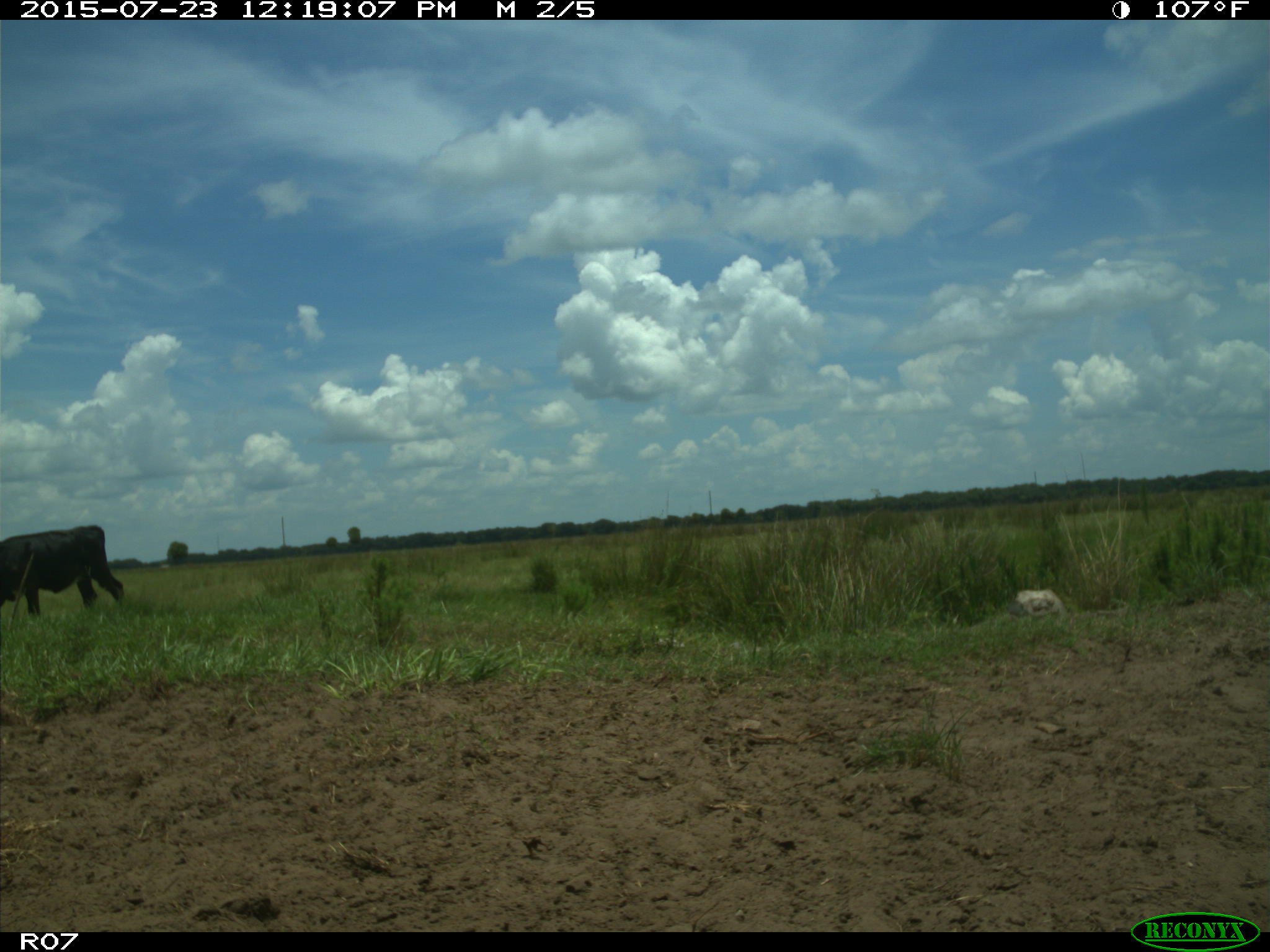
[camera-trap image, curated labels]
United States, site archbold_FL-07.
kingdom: Animalia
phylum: Chordata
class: Mammalia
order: Artiodactyla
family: Bovidae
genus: Bos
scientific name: Bos taurus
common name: domestic cow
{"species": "Bos taurus (domestic cow)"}